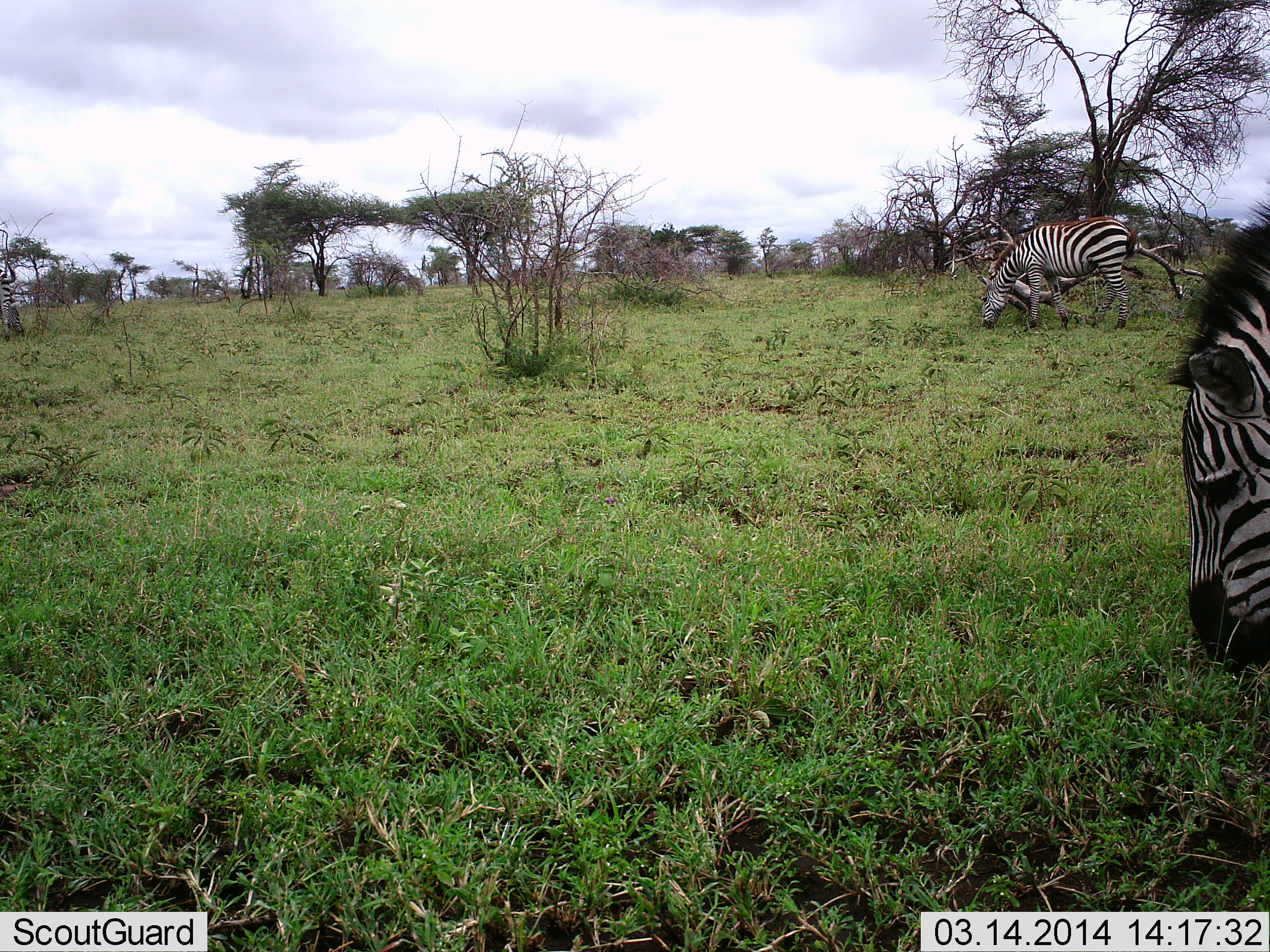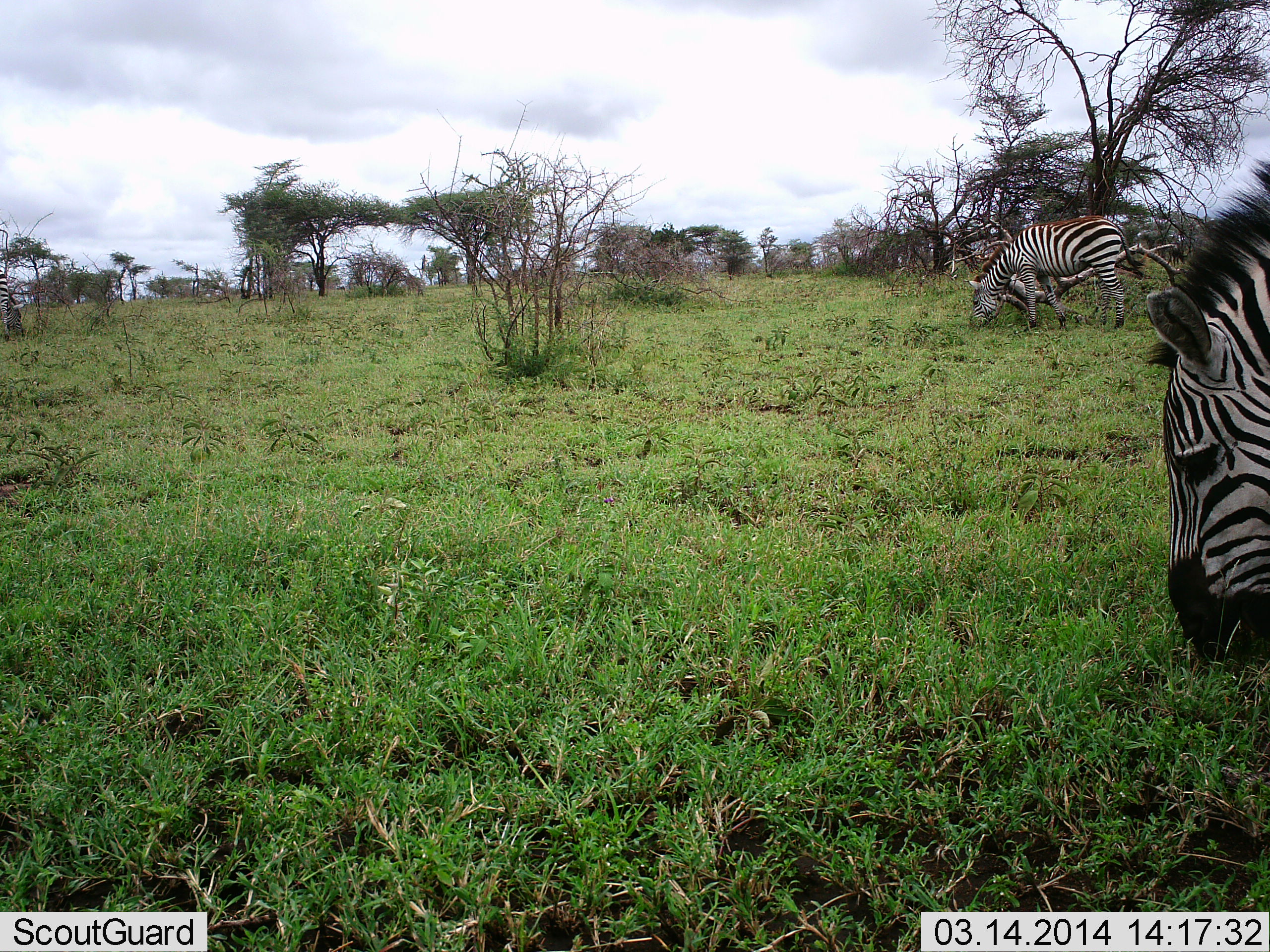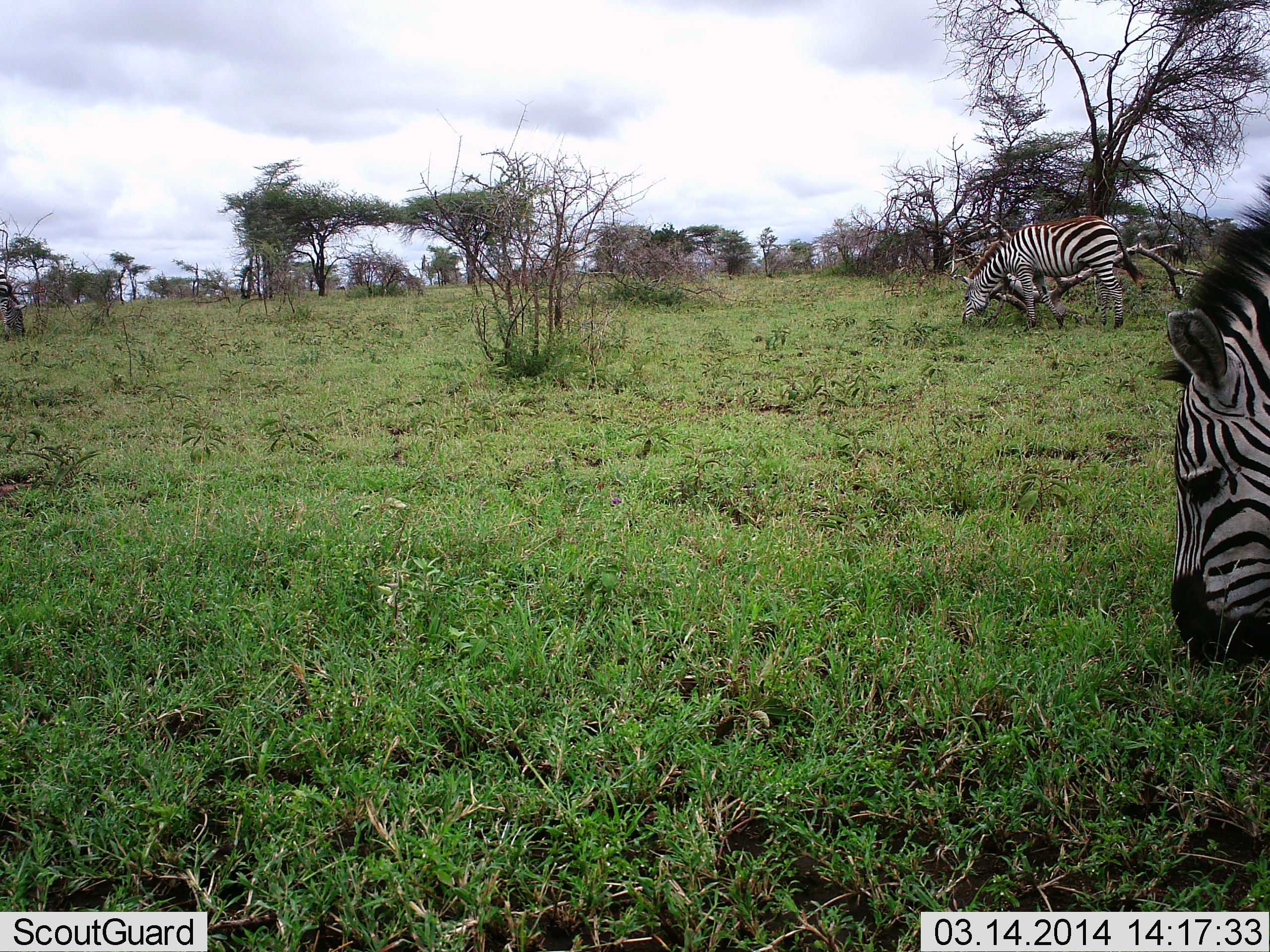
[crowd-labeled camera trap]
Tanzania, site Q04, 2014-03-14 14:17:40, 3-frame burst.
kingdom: Animalia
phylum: Chordata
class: Mammalia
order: Perissodactyla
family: Equidae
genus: Equus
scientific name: Equus quagga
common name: plains zebra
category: zebra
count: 3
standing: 30%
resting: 0%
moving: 0%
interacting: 0%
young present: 0%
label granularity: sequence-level